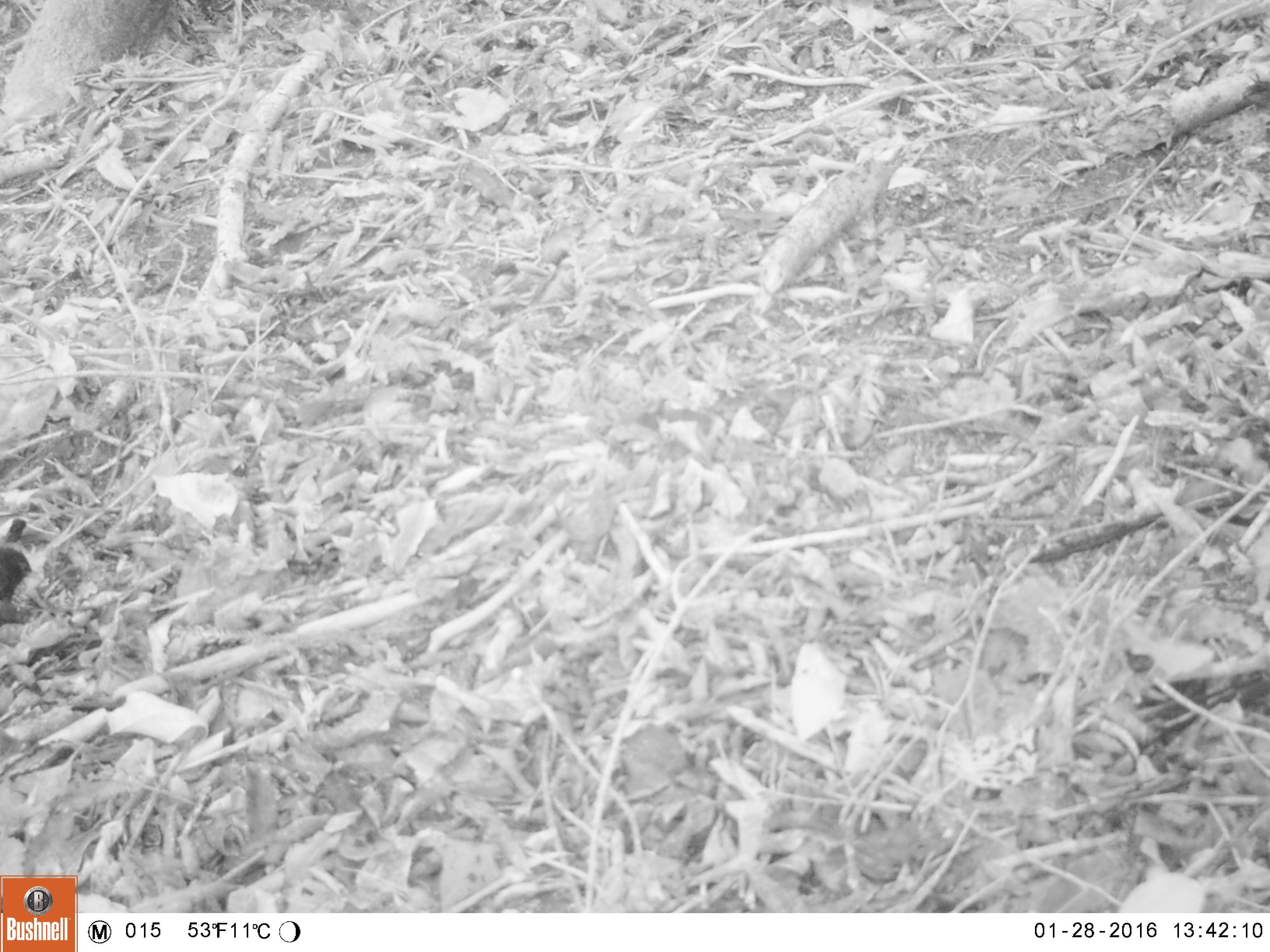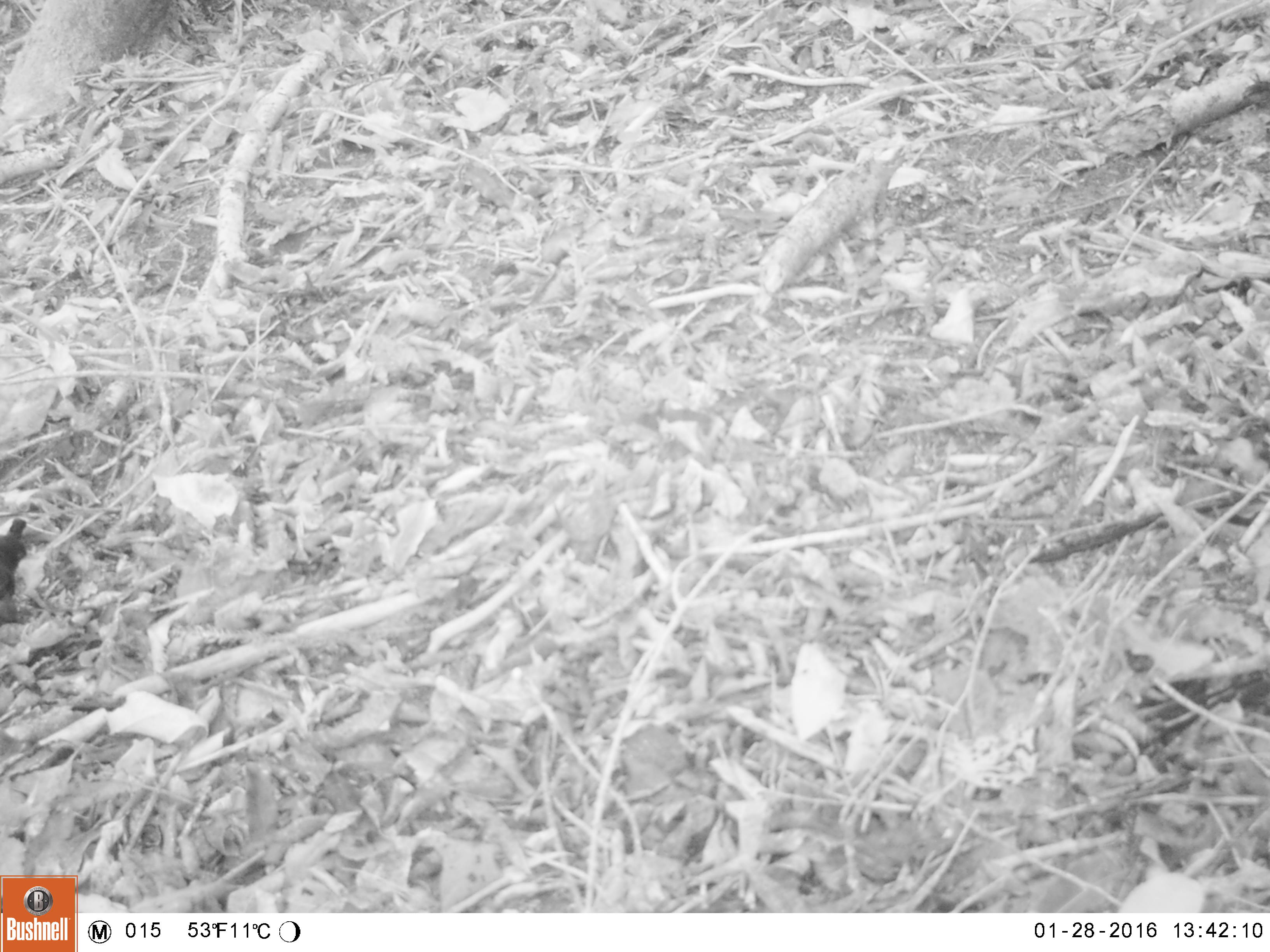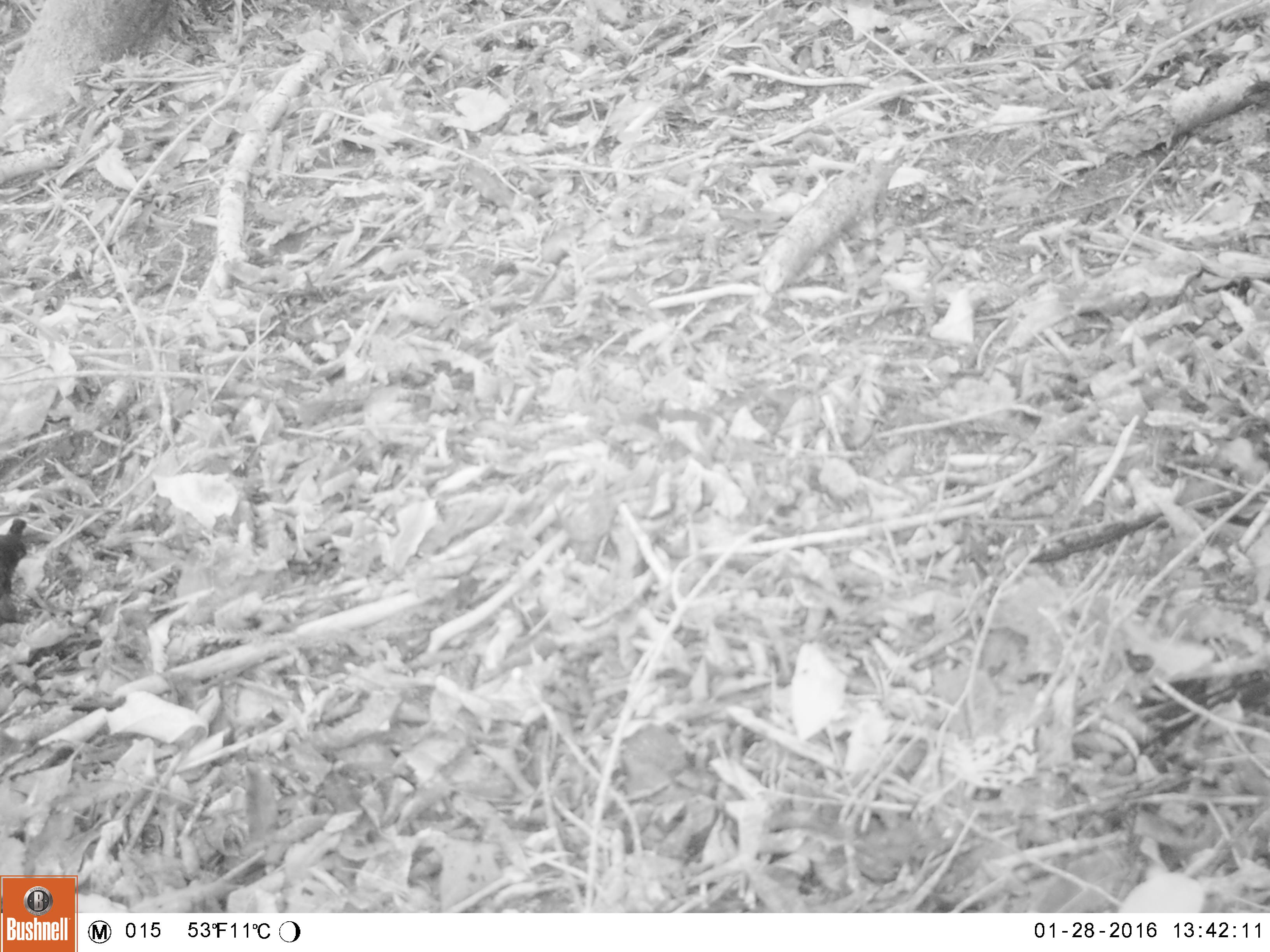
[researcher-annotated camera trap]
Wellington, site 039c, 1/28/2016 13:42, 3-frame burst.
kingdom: Animalia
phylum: Chordata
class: Aves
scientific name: Aves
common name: bird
Bird (Aves).